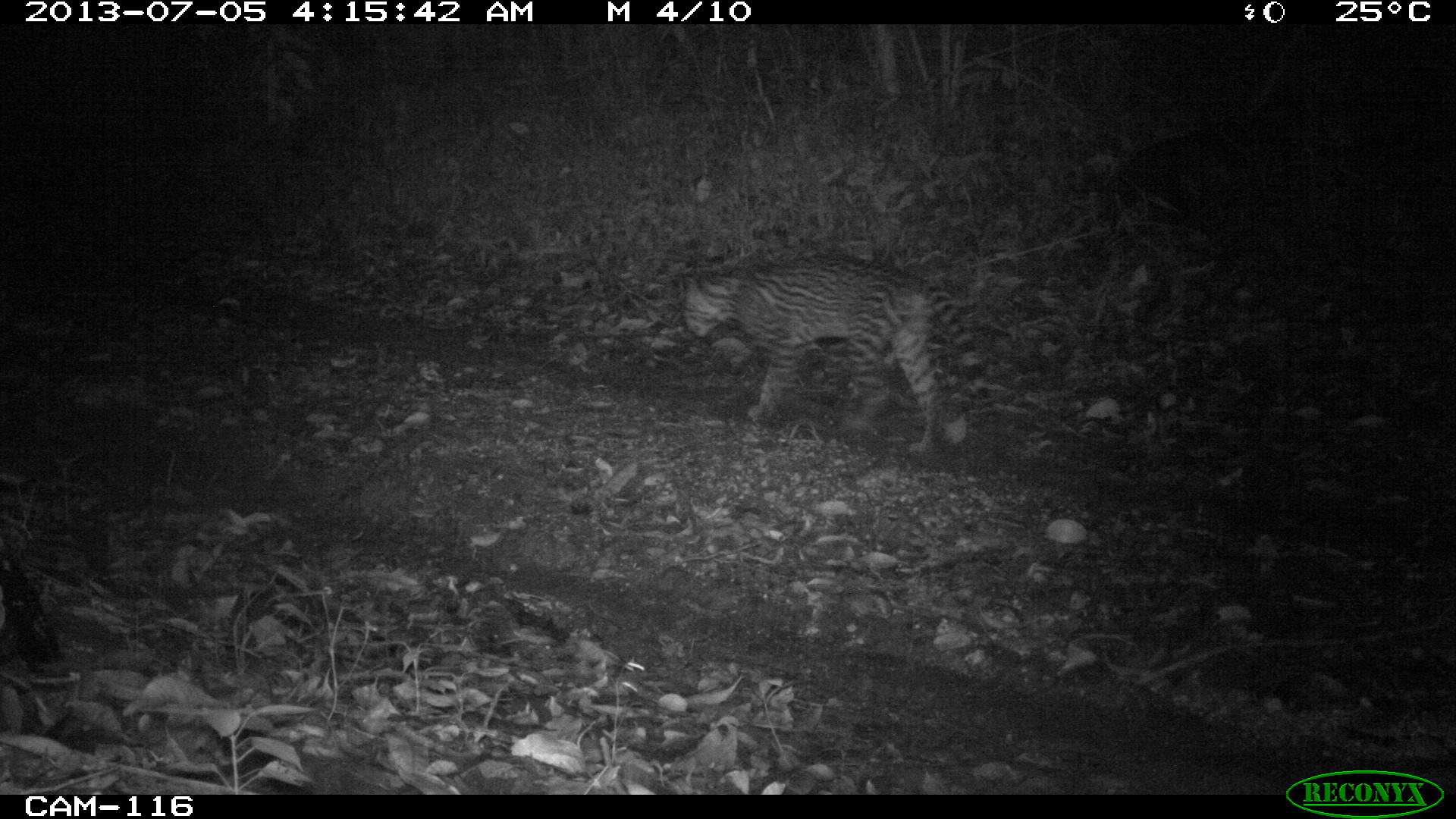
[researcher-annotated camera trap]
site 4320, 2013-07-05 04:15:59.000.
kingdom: Animalia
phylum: Chordata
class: Mammalia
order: Carnivora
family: Felidae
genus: Leopardus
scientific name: Leopardus pardalis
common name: ocelot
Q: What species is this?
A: Leopardus pardalis (ocelot).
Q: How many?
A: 1.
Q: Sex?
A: Male.